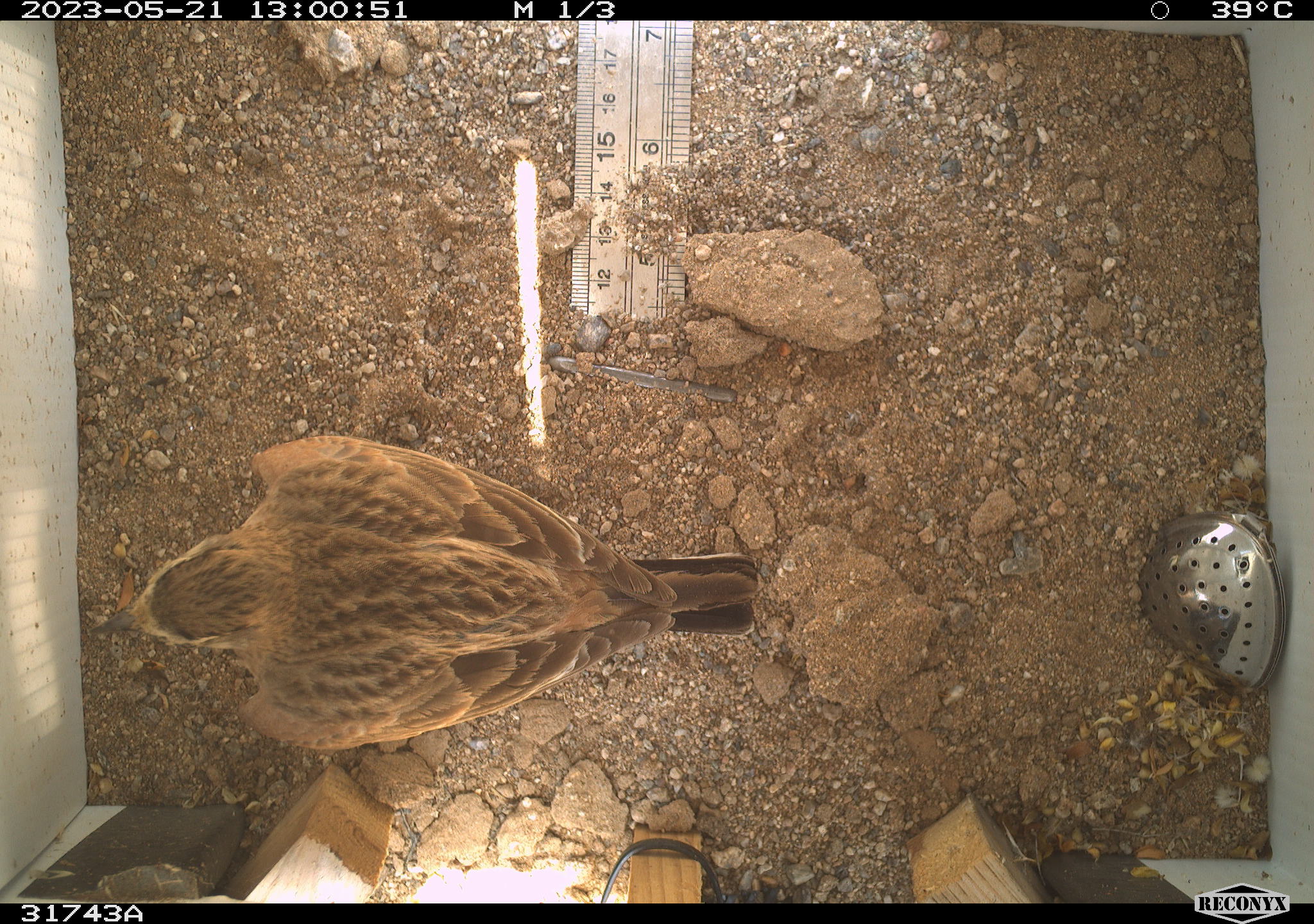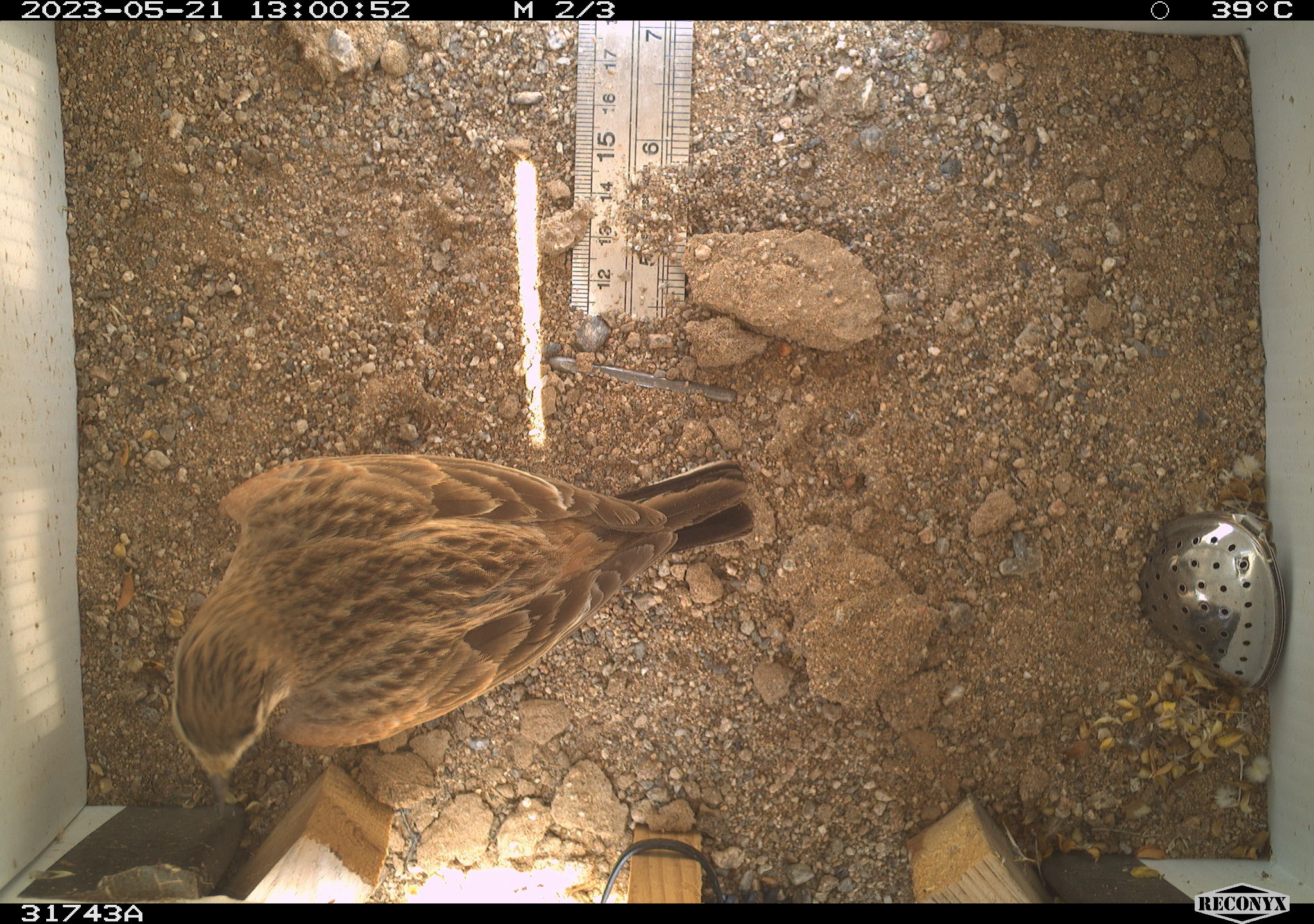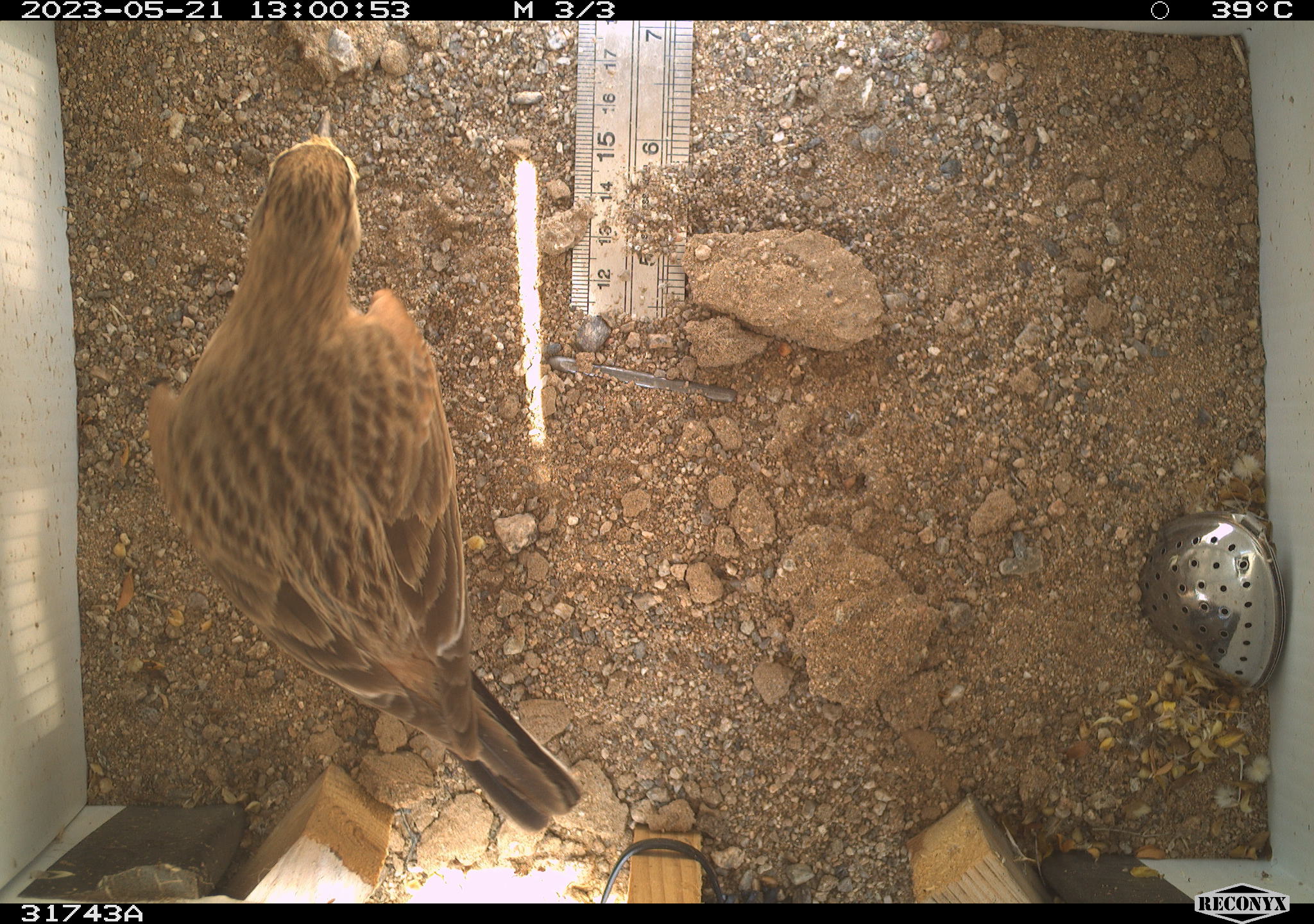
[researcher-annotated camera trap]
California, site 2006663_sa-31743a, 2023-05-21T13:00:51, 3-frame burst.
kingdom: Animalia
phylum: Chordata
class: Aves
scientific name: Aves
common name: bird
Bird (Aves).